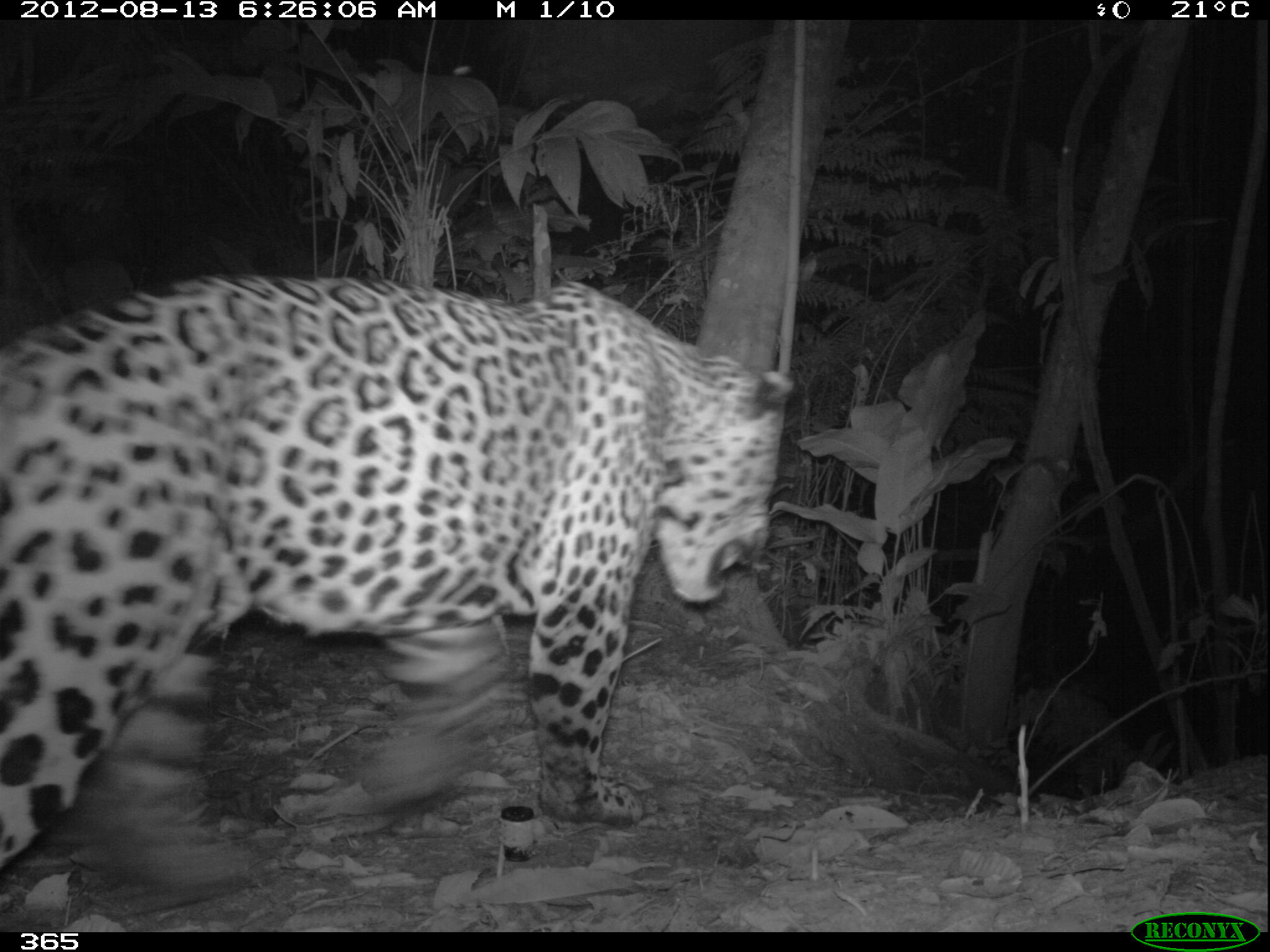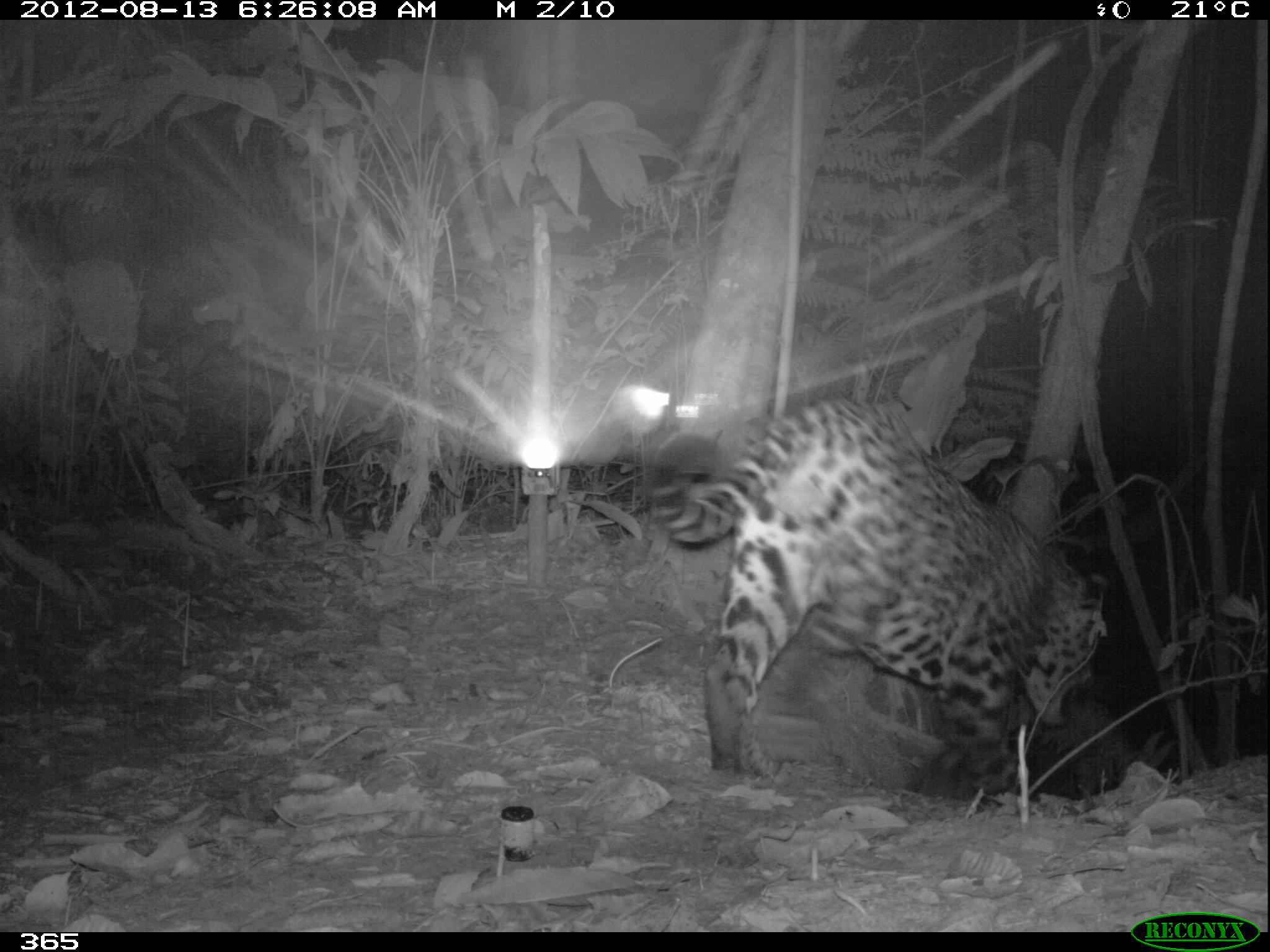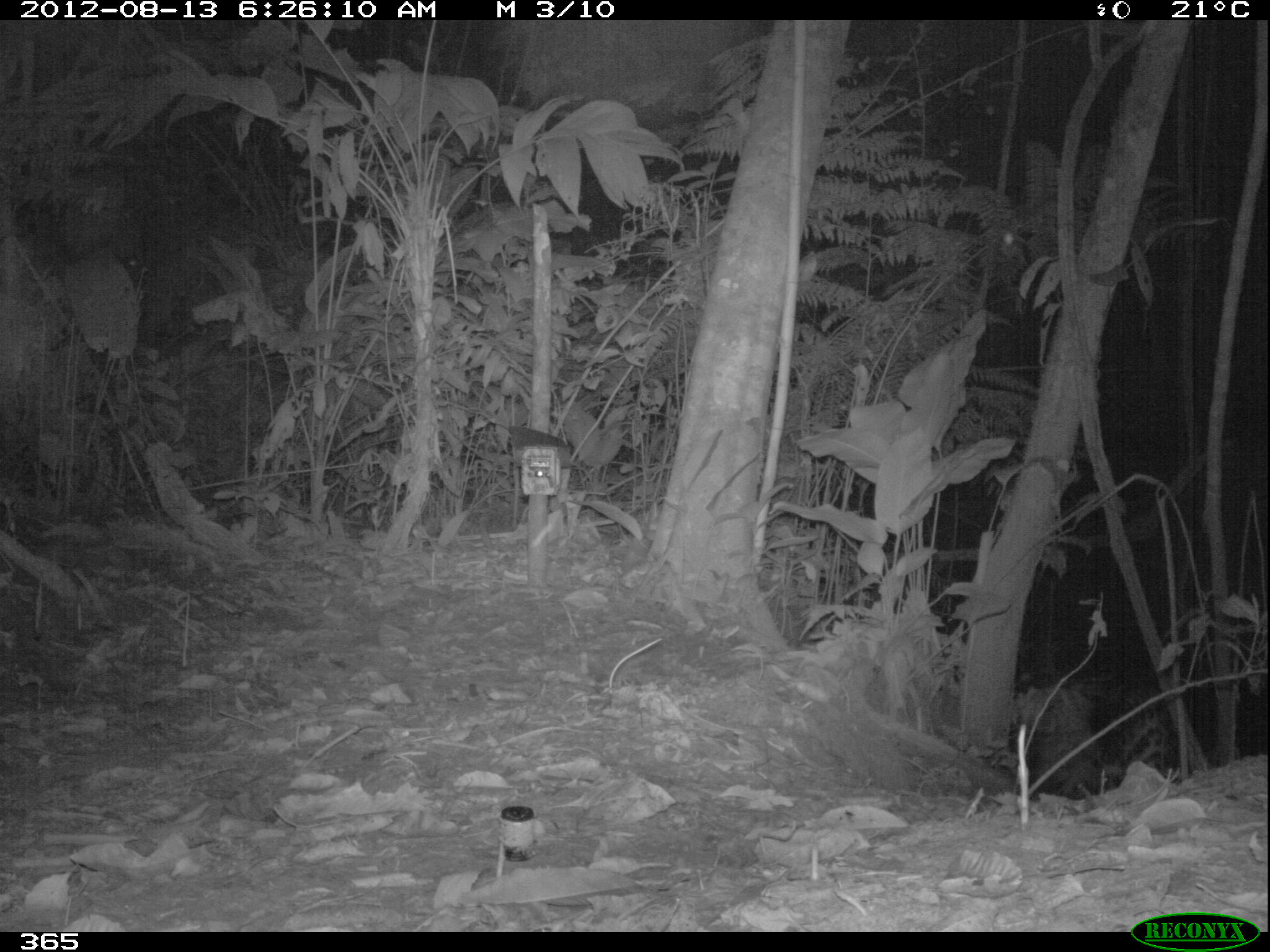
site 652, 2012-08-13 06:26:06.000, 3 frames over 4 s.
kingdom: Animalia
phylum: Chordata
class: Mammalia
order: Carnivora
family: Felidae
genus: Panthera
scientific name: Panthera onca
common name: jaguar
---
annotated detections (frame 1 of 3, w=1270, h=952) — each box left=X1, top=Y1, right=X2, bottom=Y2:
panthera onca: left=0, top=276, right=788, bottom=884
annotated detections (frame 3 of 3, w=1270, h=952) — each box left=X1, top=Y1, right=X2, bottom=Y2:
panthera onca: left=1113, top=689, right=1173, bottom=776